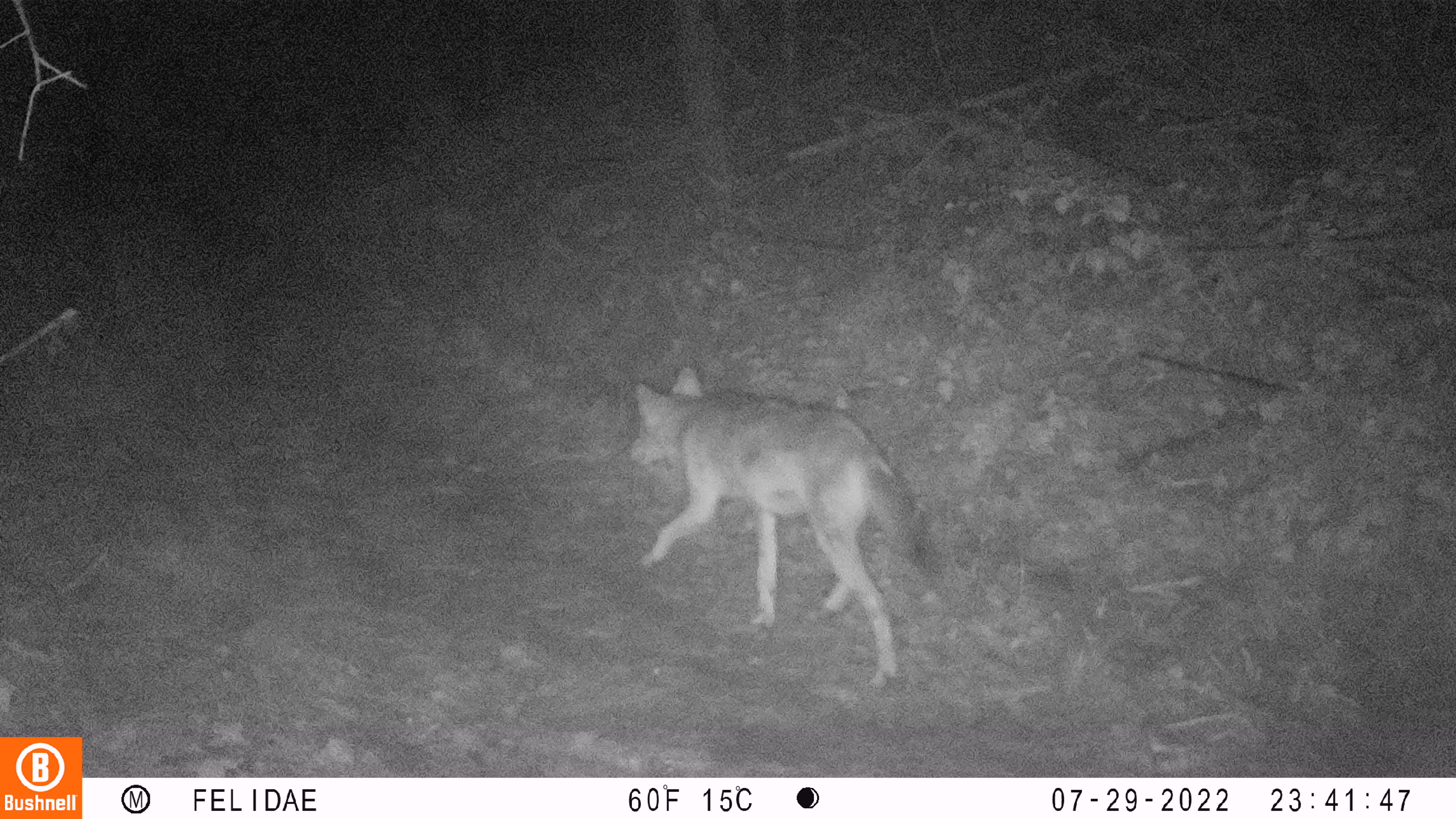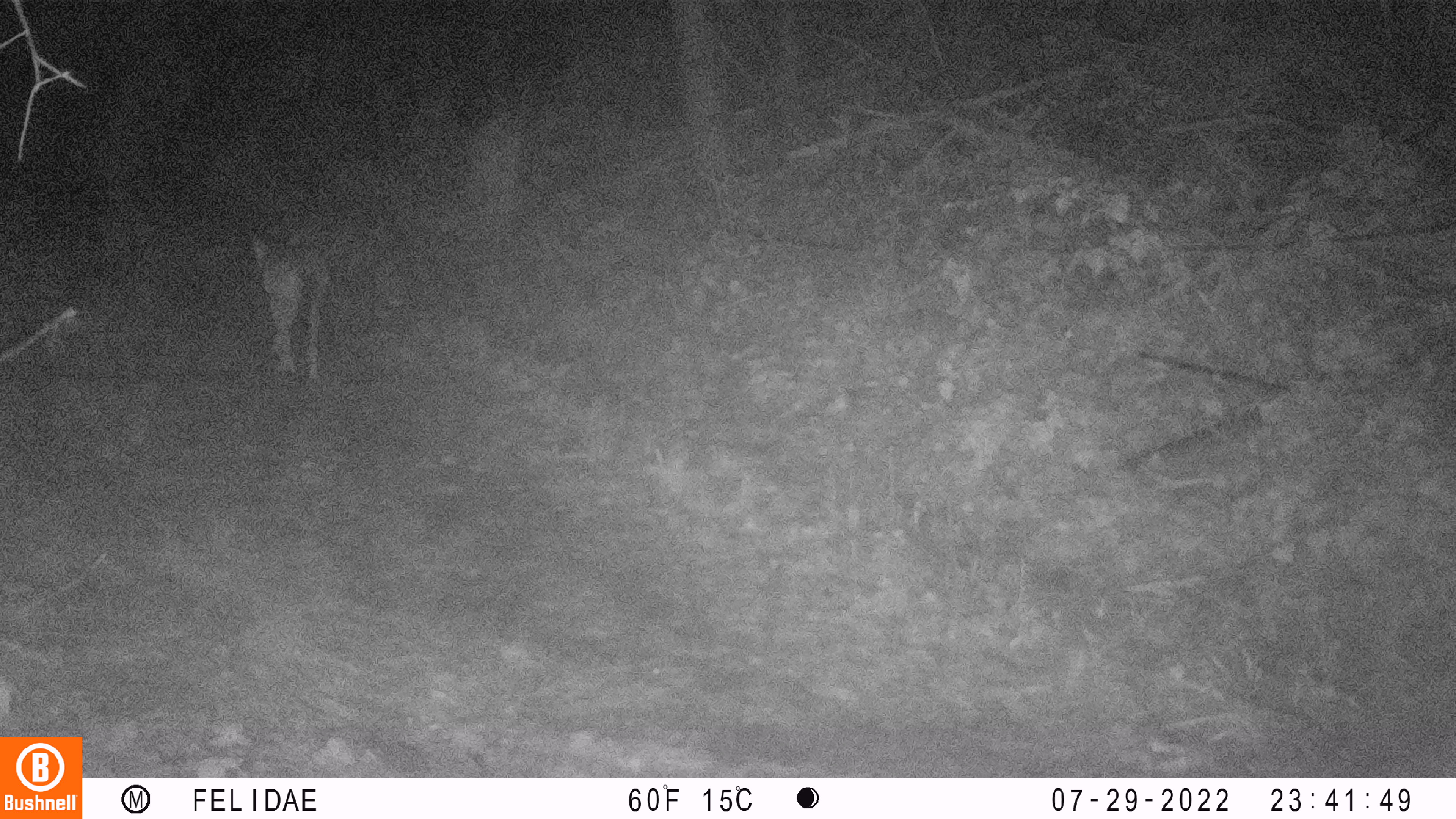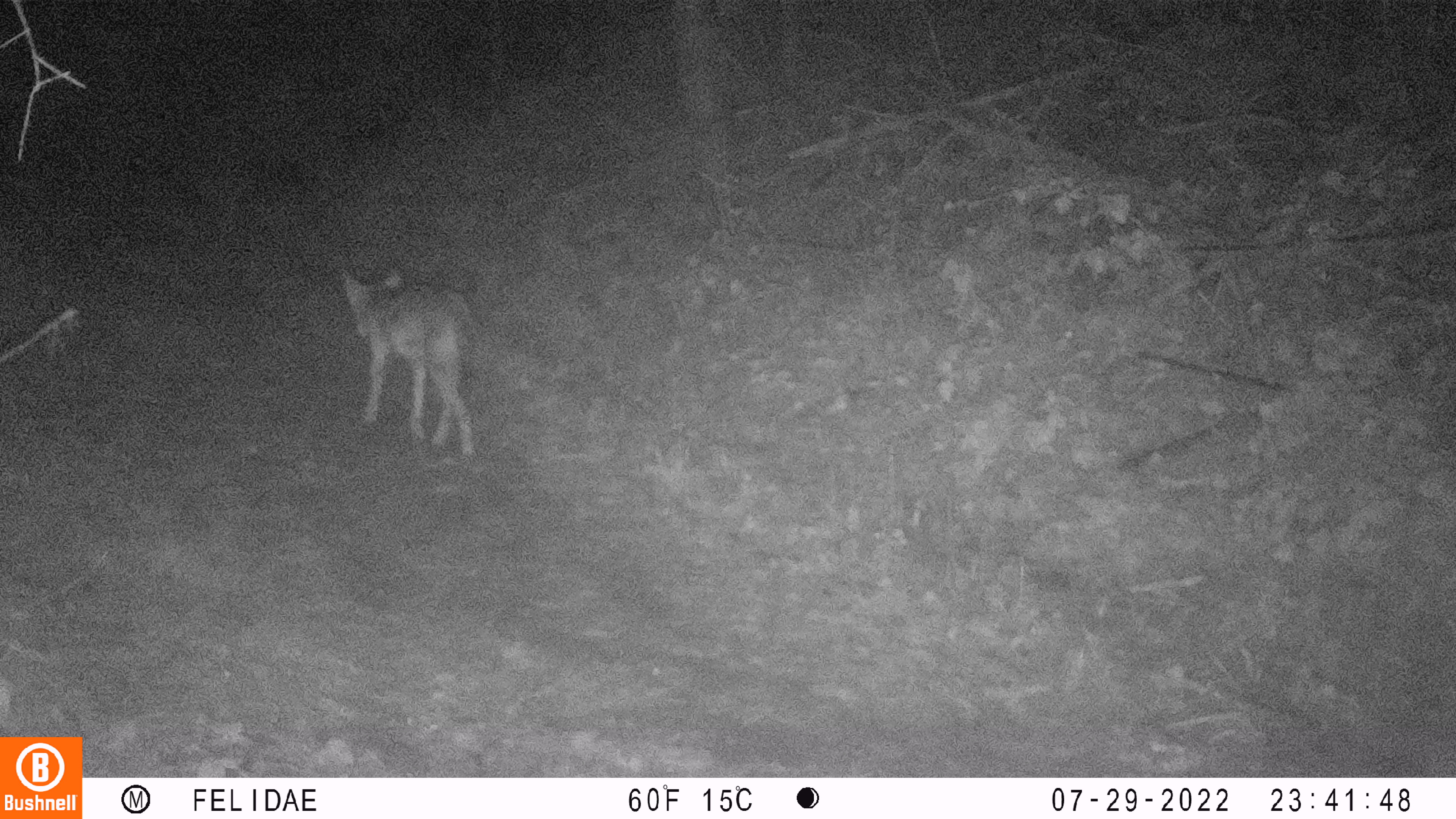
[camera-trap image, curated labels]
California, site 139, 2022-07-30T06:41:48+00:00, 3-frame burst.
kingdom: Animalia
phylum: Chordata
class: Mammalia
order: Carnivora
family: Canidae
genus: Canis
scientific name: Canis latrans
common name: coyote